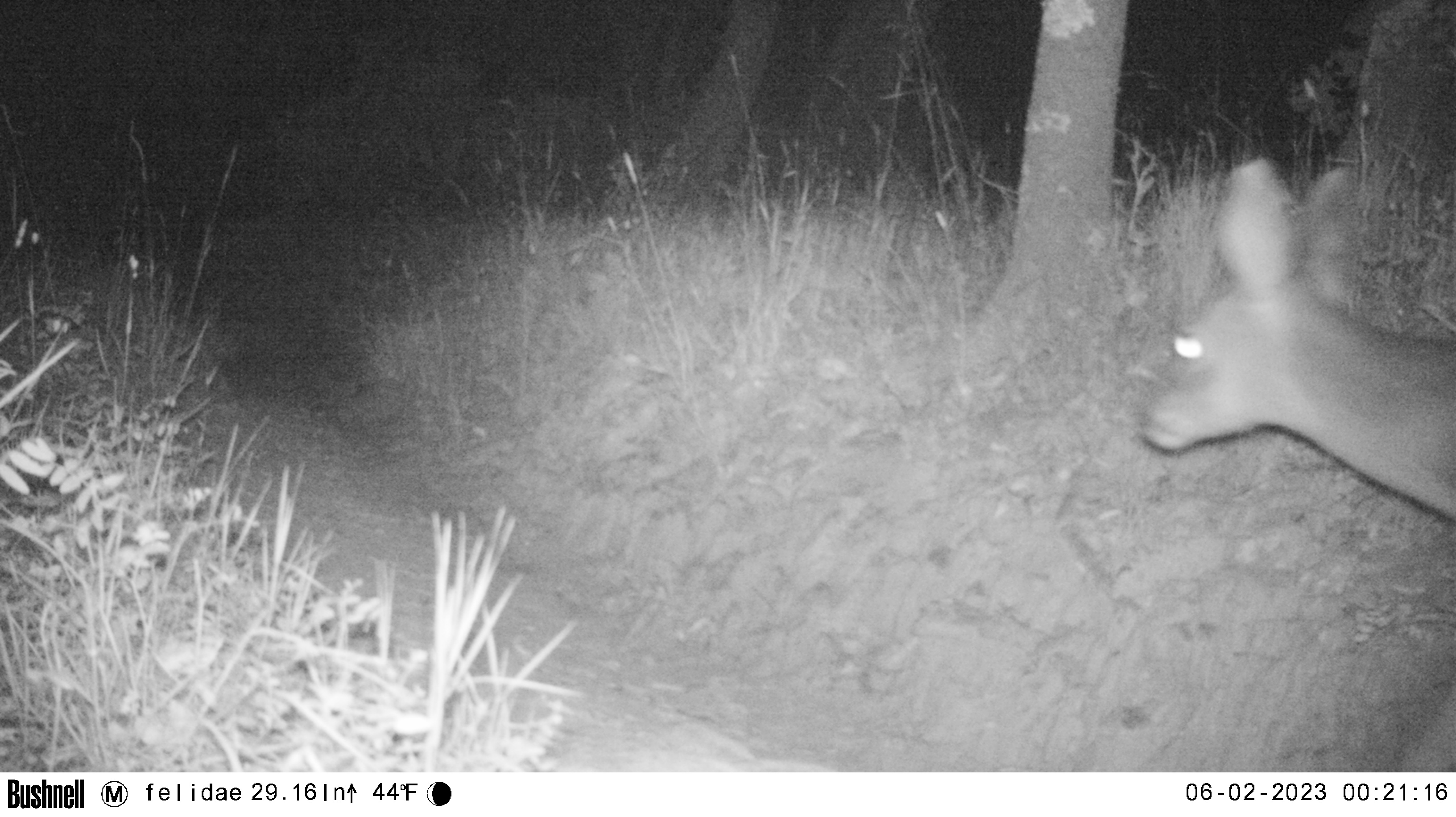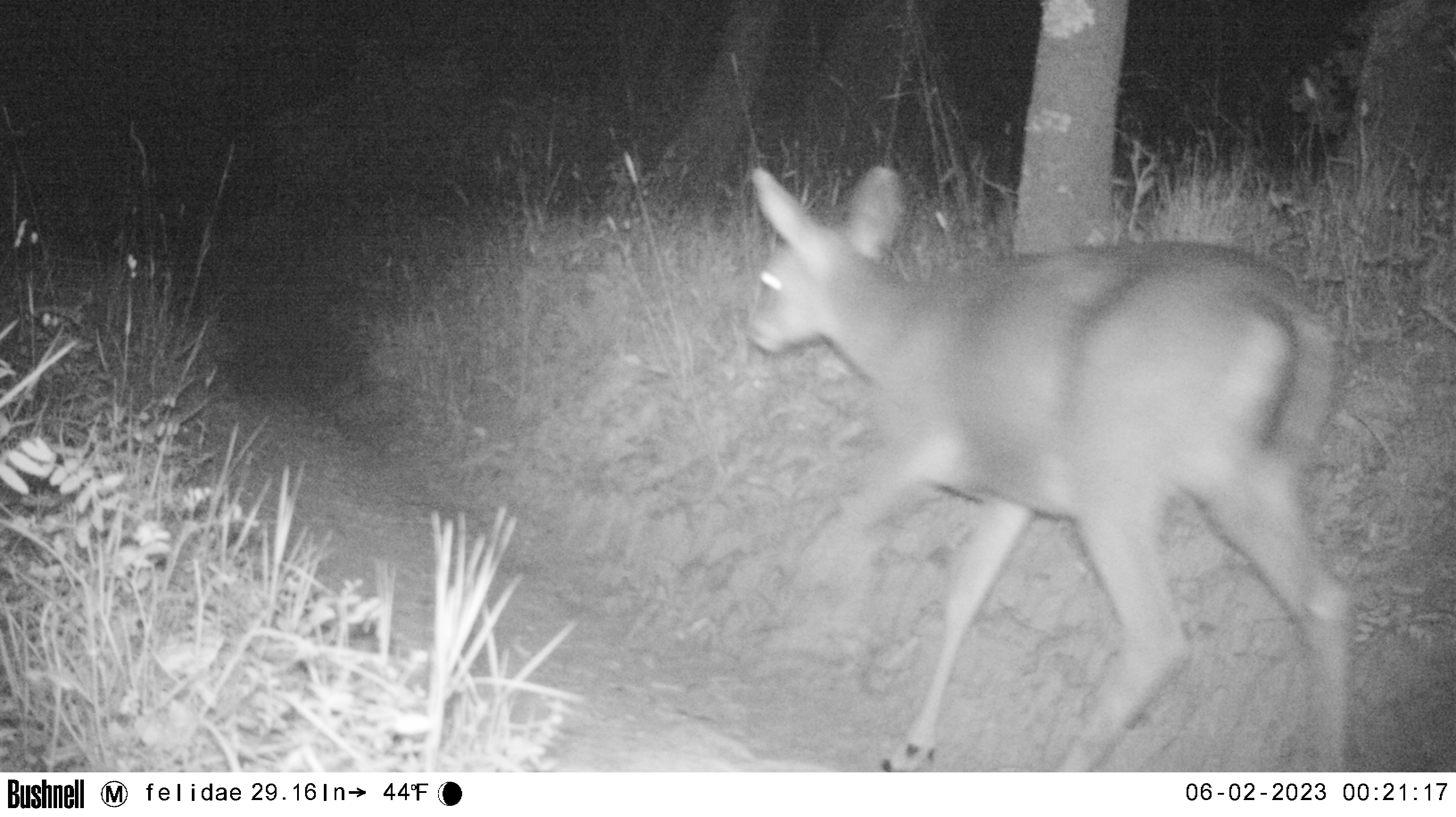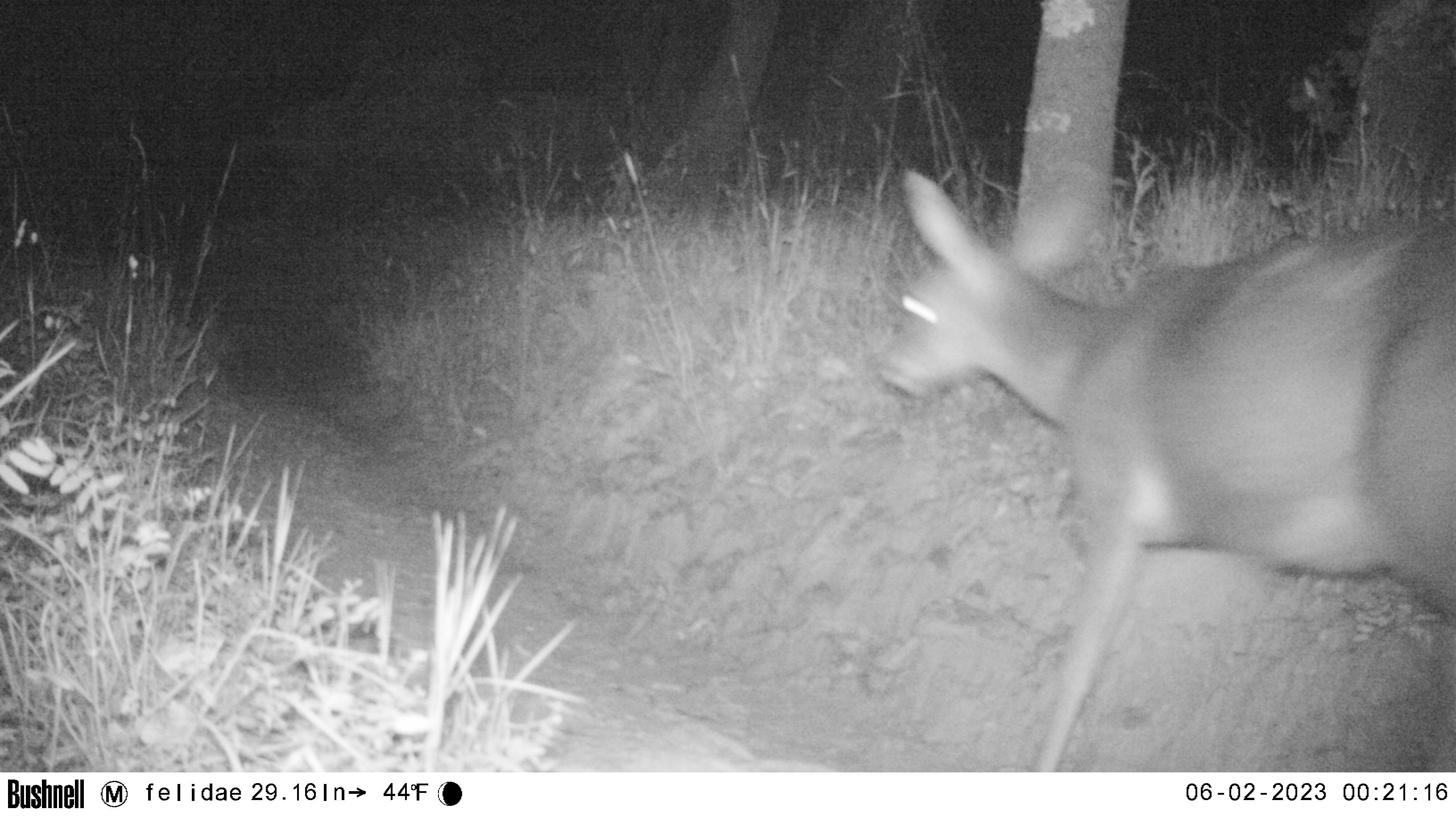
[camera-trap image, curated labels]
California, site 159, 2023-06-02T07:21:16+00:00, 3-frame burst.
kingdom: Animalia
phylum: Chordata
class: Mammalia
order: Artiodactyla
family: Cervidae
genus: Odocoileus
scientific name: Odocoileus hemionus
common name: mule deer